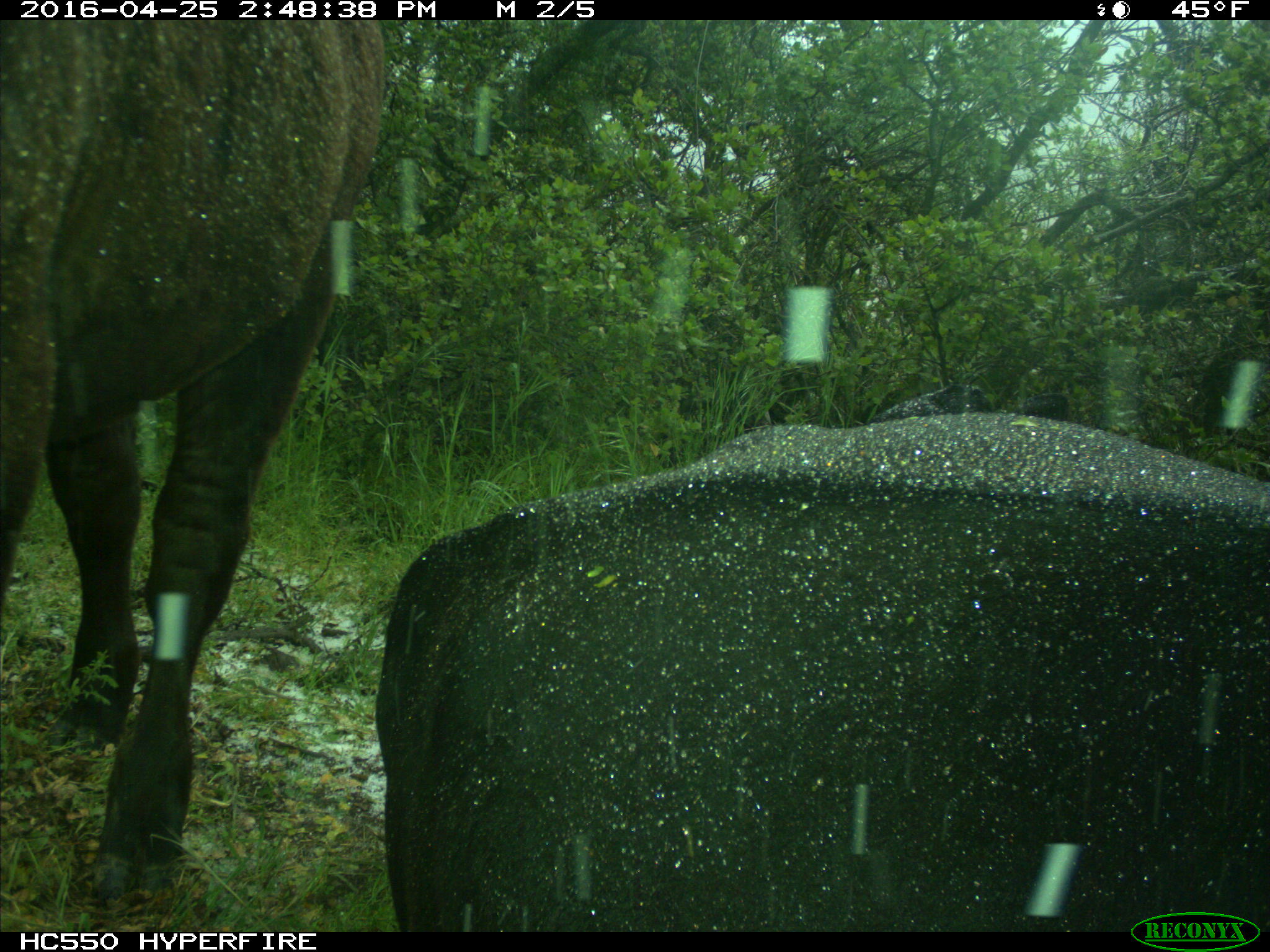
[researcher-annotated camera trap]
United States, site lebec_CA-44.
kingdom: Animalia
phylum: Chordata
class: Mammalia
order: Artiodactyla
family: Bovidae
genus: Bos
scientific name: Bos taurus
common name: domestic cow